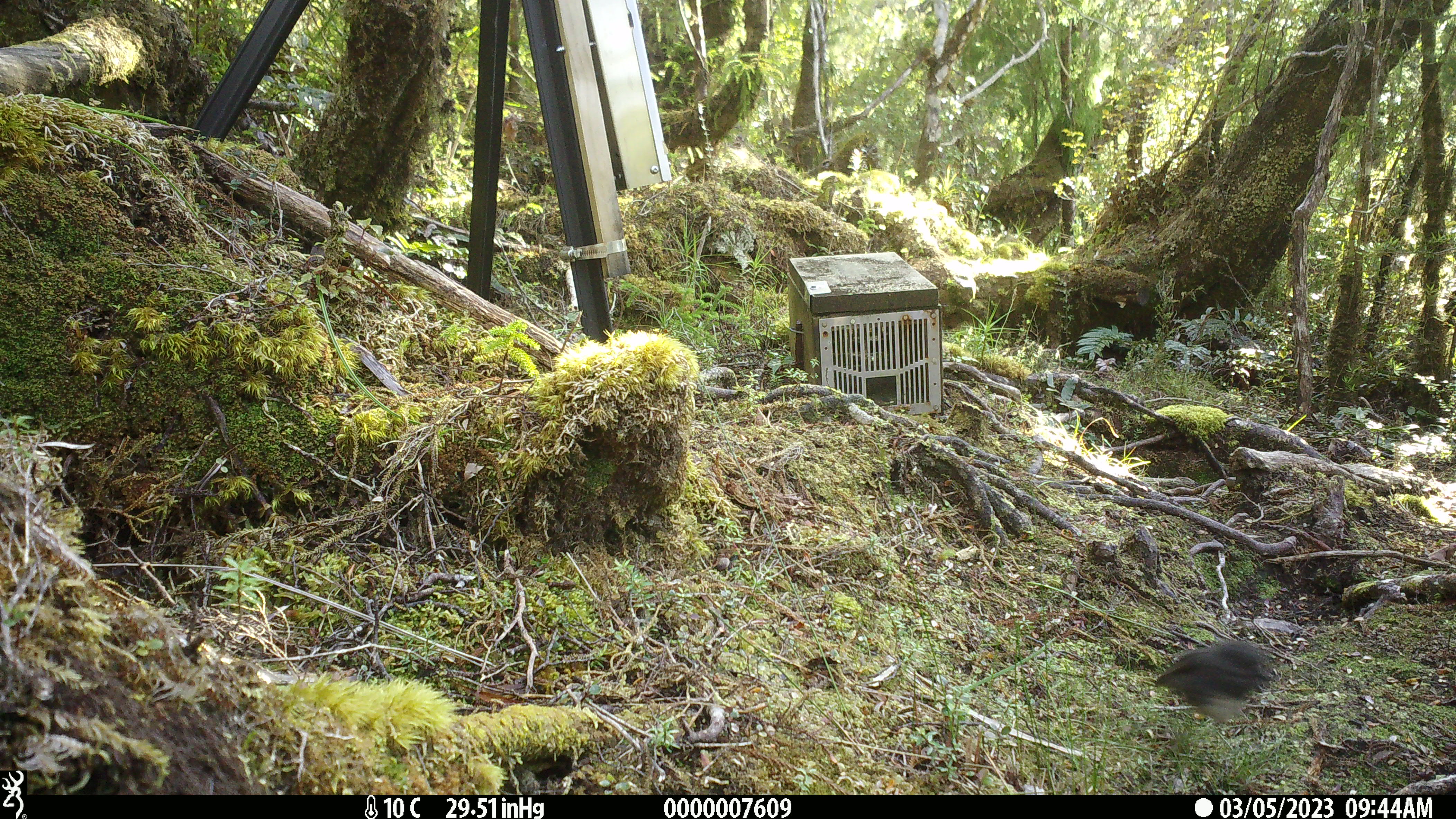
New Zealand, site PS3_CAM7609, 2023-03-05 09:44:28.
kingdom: Animalia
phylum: Chordata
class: Aves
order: Passeriformes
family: Petroicidae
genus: Petroica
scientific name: Petroica australis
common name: new zealand robin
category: robin